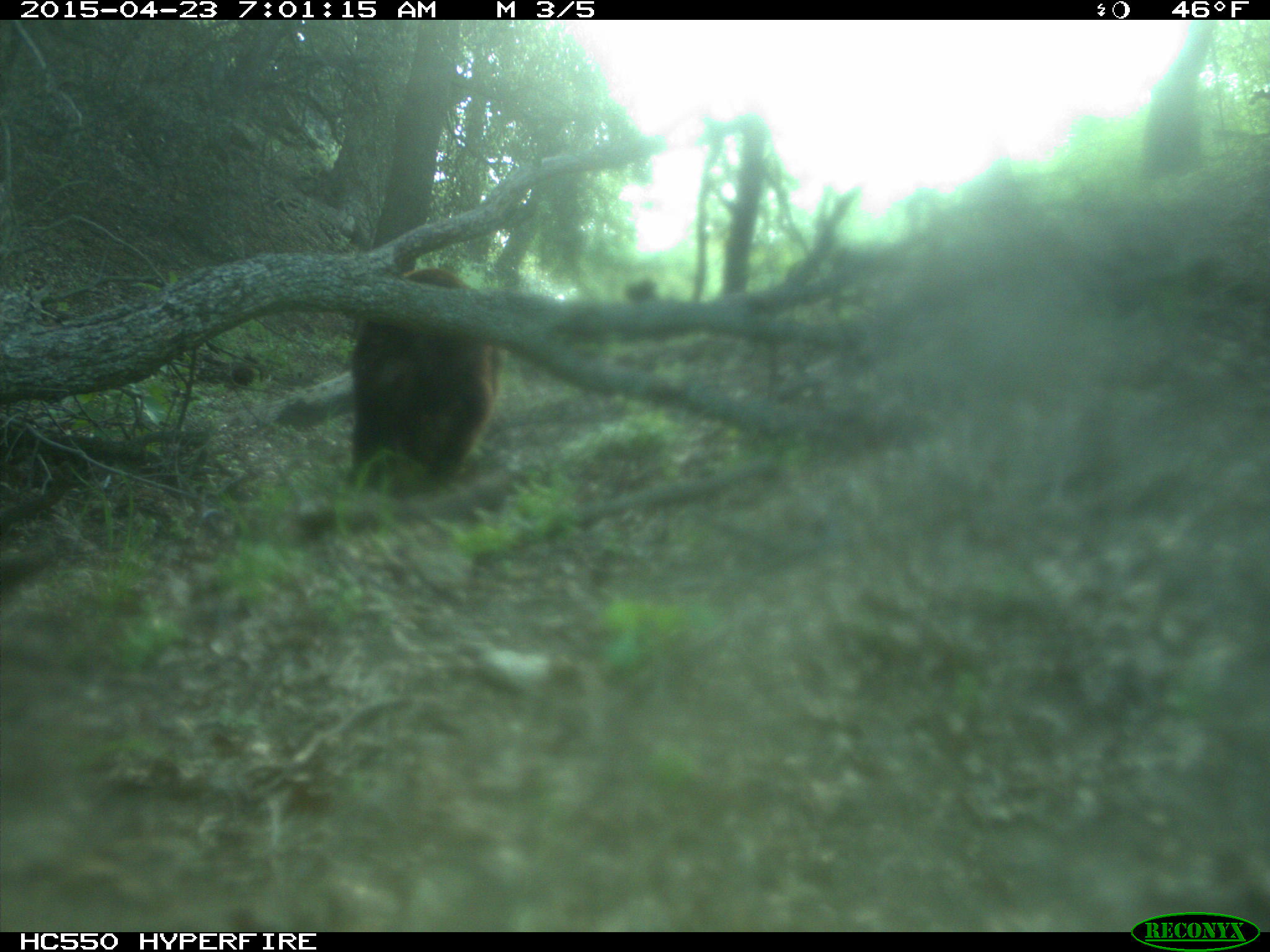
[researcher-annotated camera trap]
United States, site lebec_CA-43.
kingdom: Animalia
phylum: Chordata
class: Mammalia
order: Carnivora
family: Ursidae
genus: Ursus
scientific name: Ursus americanus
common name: american black bear